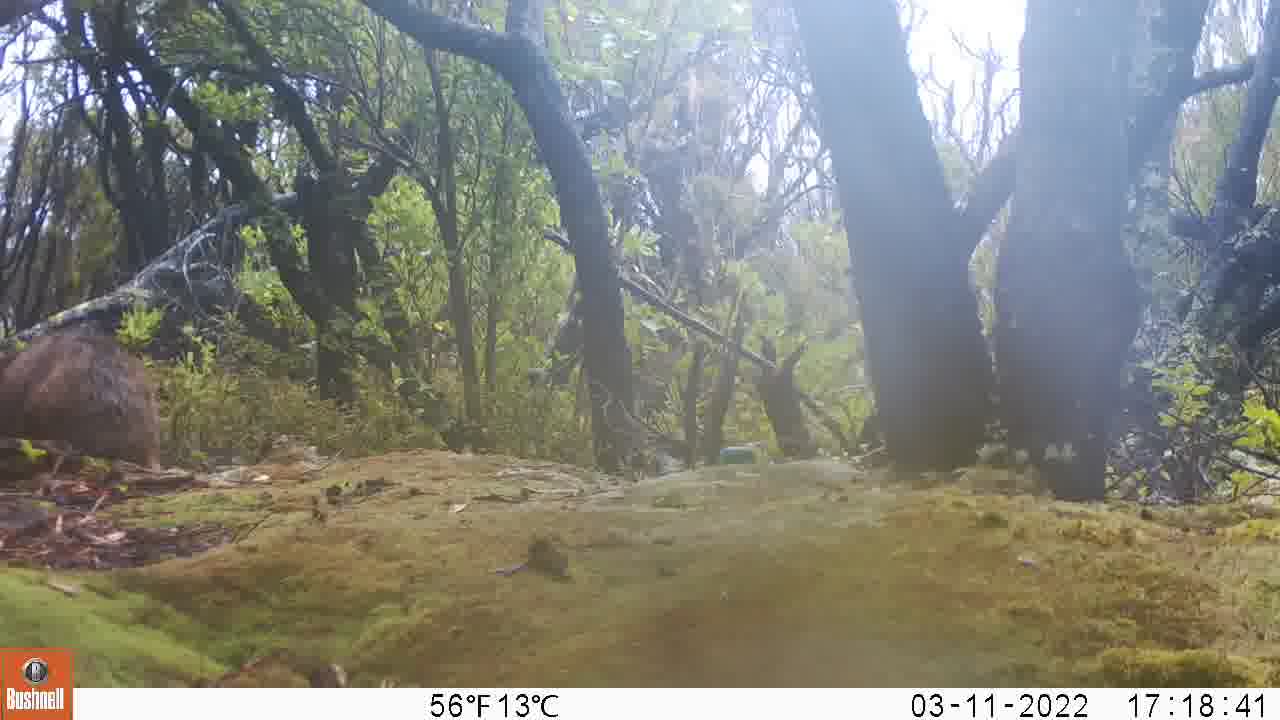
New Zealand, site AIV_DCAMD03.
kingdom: Animalia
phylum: Chordata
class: Mammalia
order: Carnivora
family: Otariidae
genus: Phocarctos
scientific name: Phocarctos hookeri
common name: new zealand sea lion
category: sealion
Sealion (new zealand sea lion) (Phocarctos hookeri).